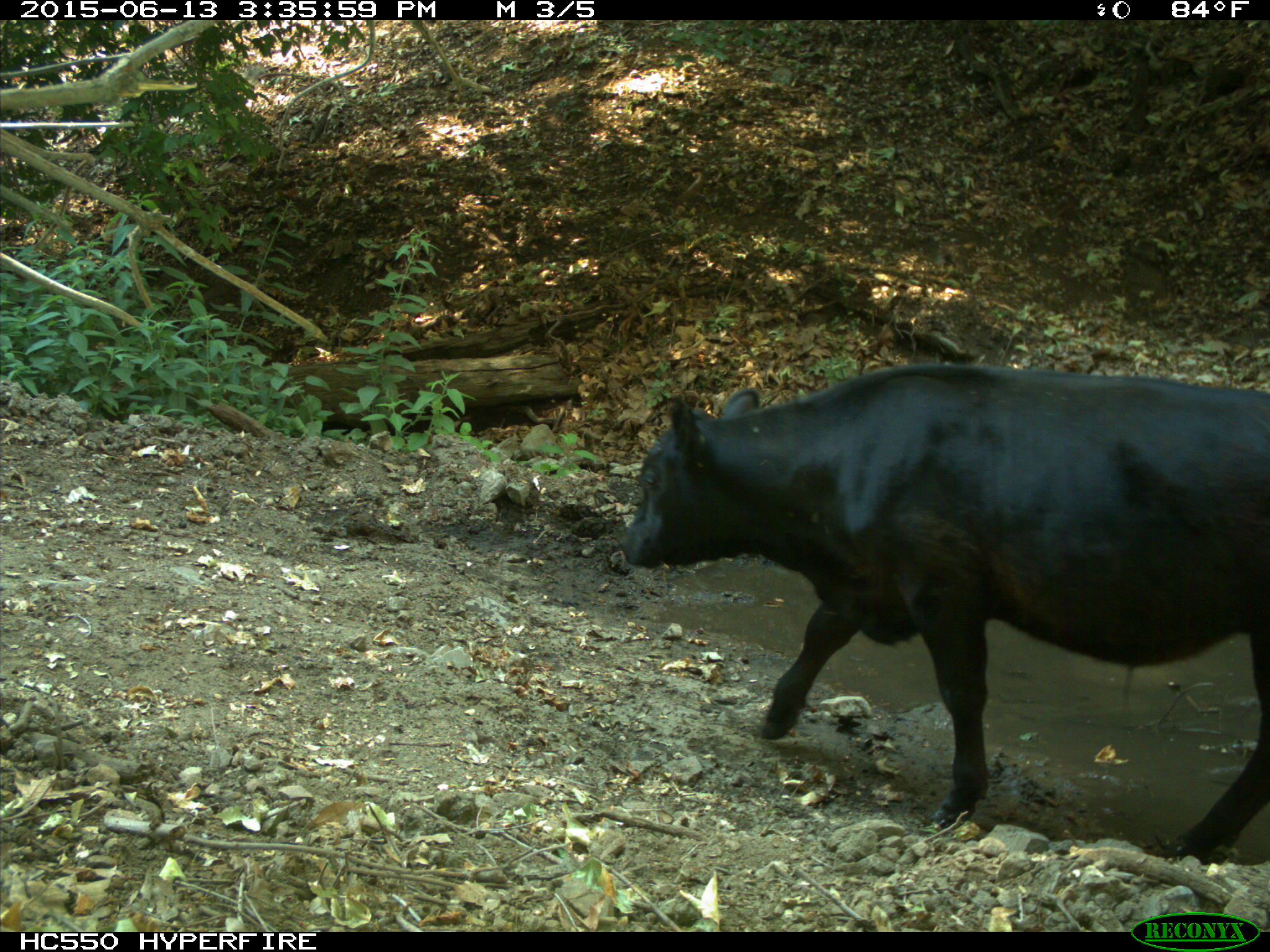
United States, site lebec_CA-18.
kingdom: Animalia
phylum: Chordata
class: Mammalia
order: Artiodactyla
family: Bovidae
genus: Bos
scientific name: Bos taurus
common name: domestic cow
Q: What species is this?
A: Bos taurus (domestic cow).